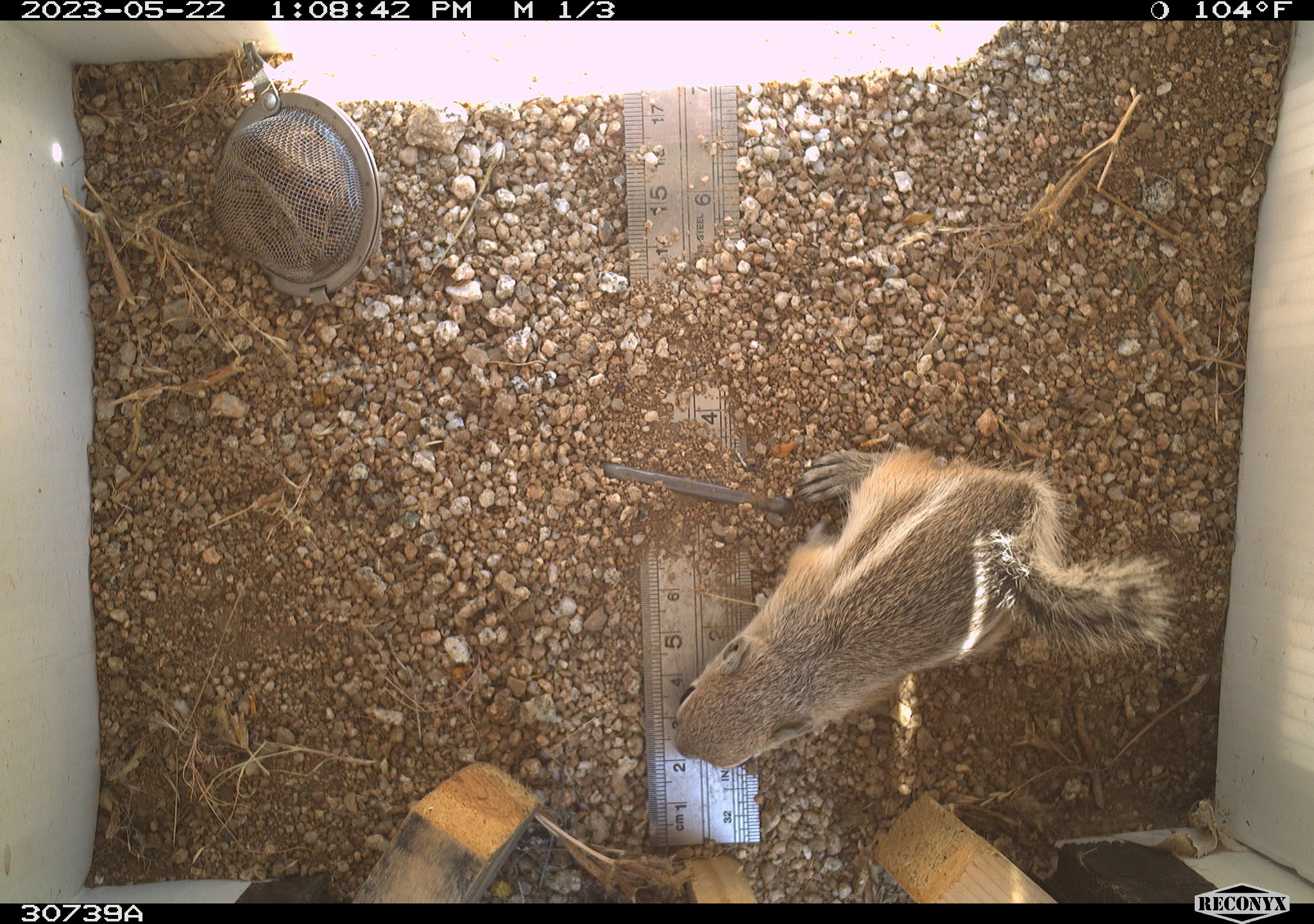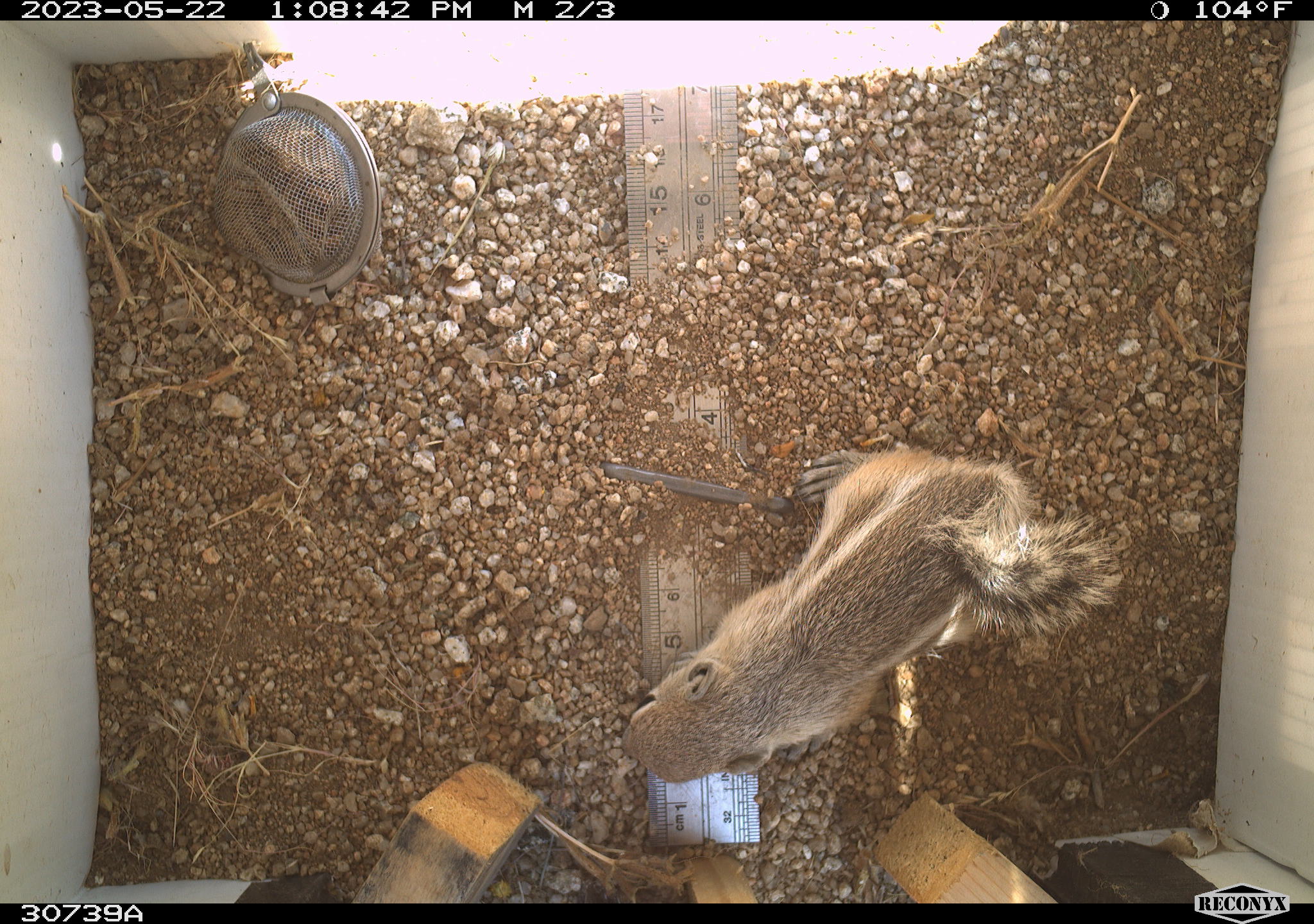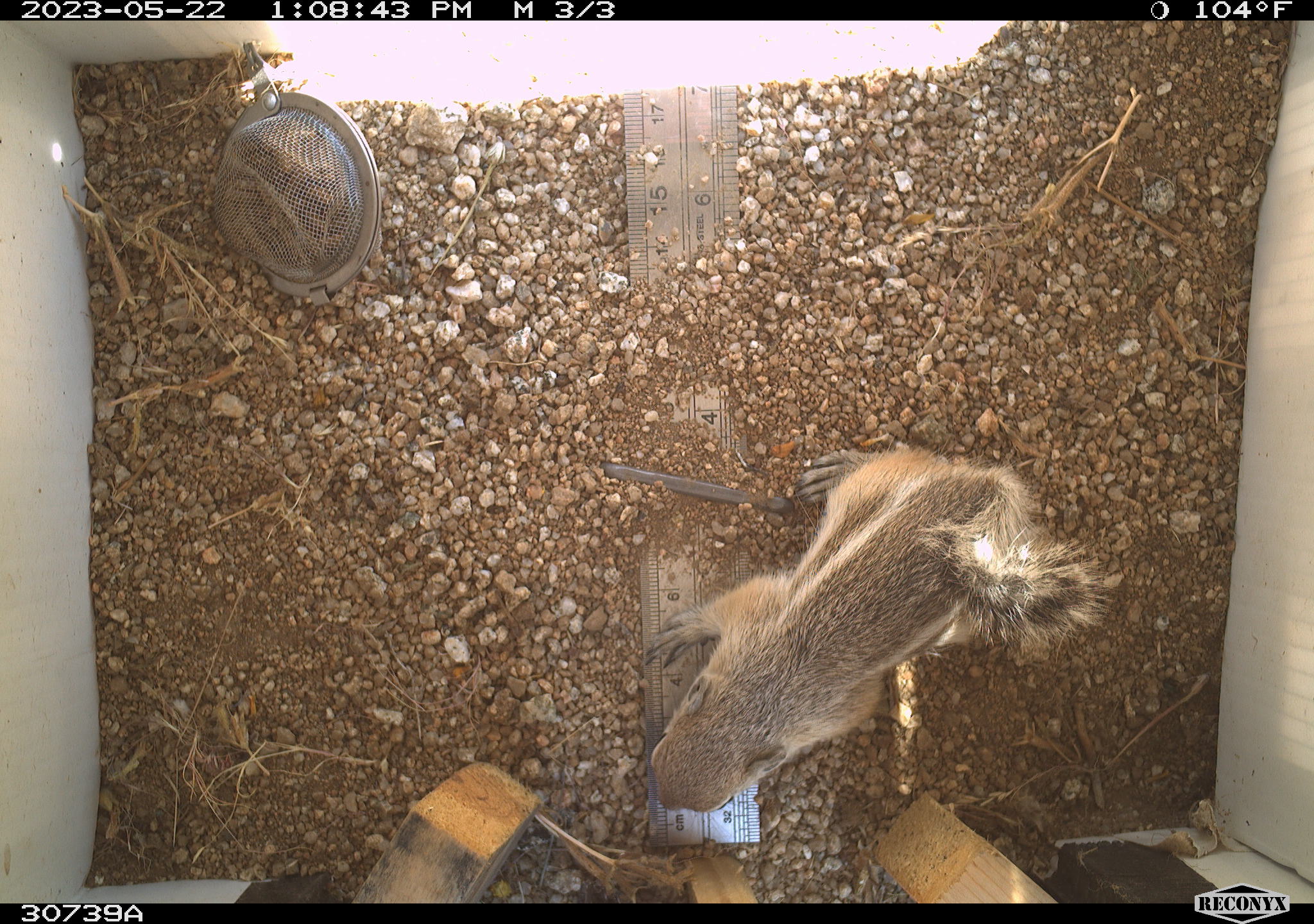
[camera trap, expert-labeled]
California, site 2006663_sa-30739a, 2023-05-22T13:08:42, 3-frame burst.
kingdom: Animalia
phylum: Chordata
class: Mammalia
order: Rodentia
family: Sciuridae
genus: Ammospermophilus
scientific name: Ammospermophilus leucurus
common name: white-tailed antelope squirrel